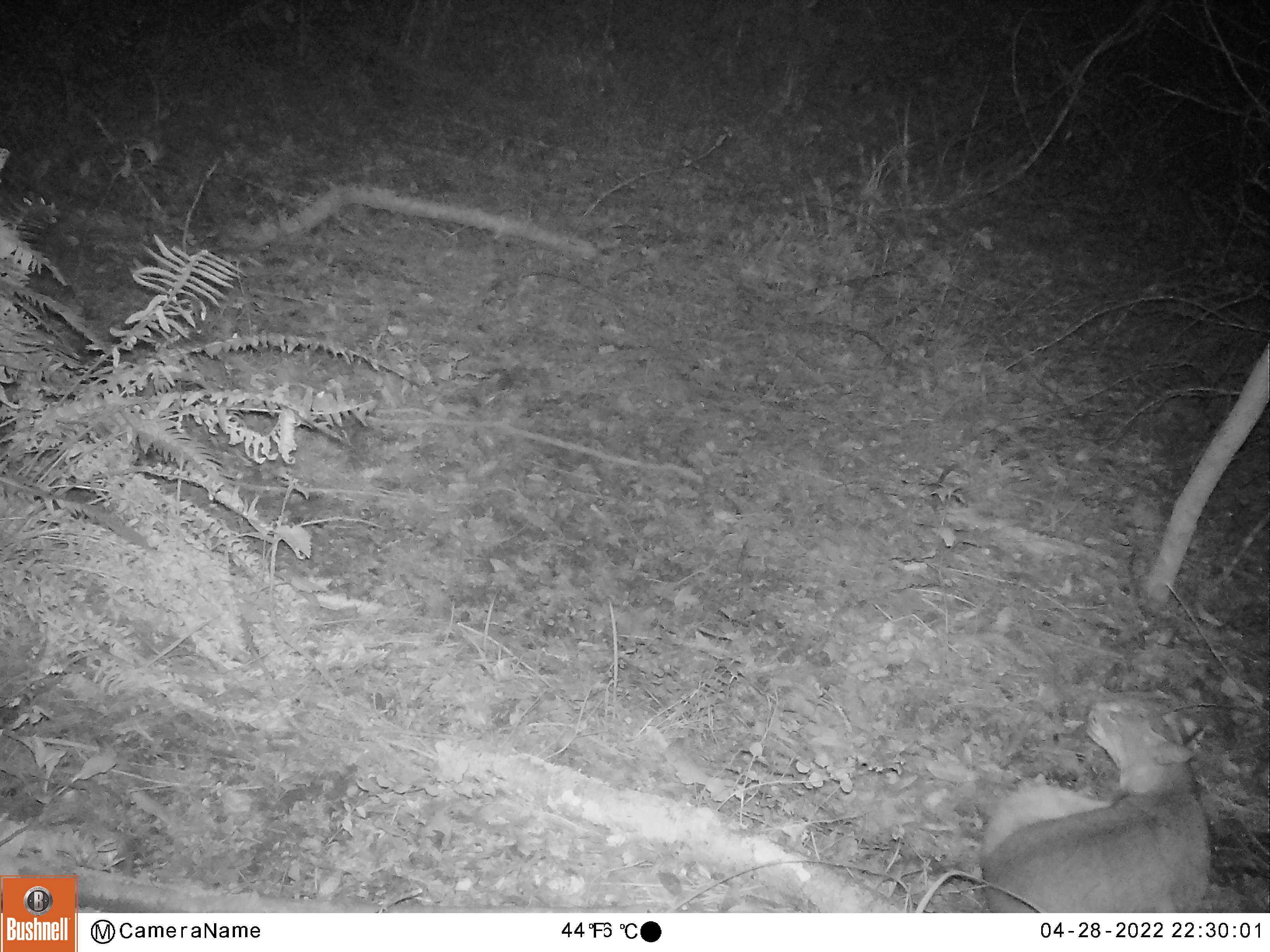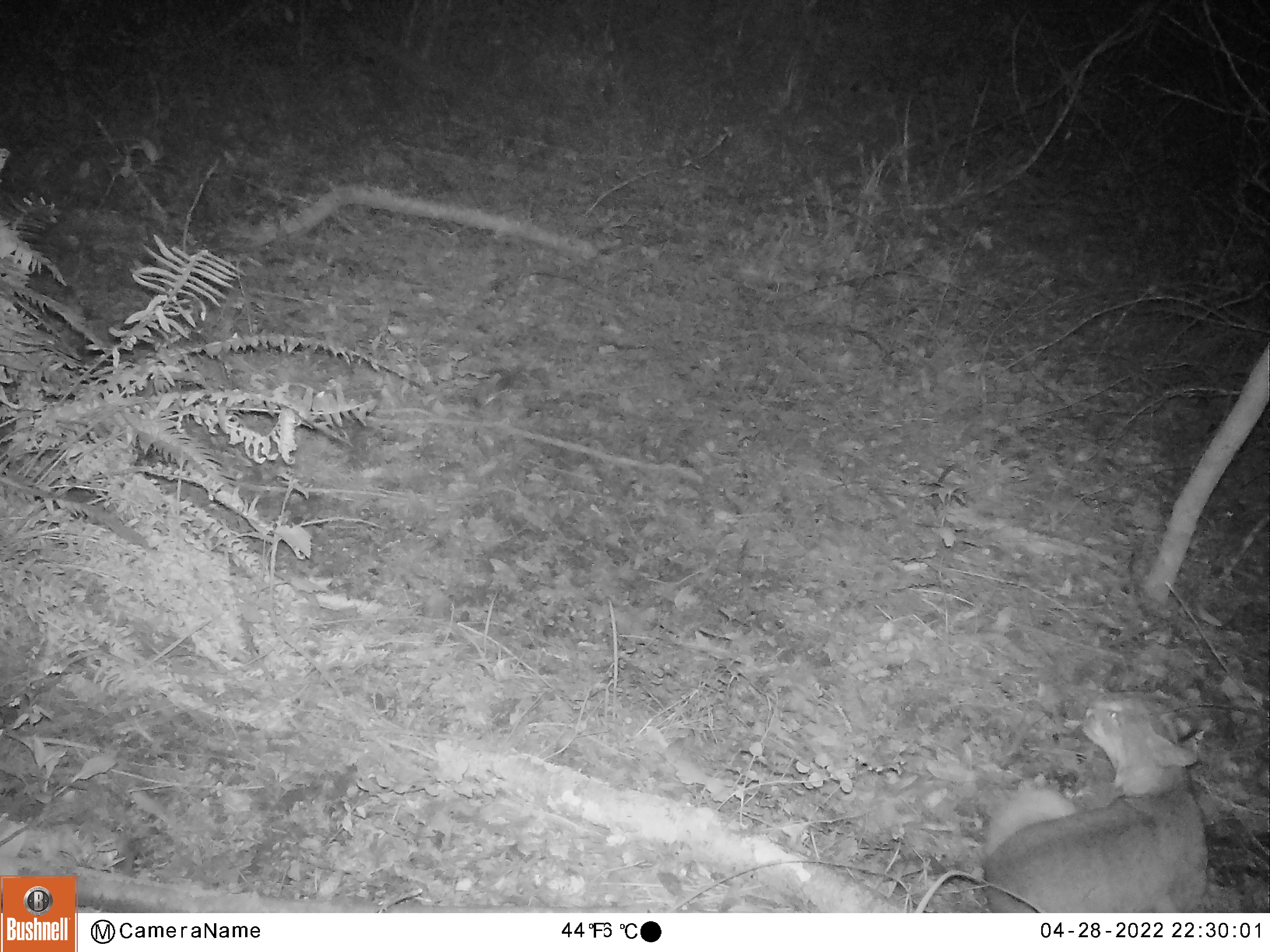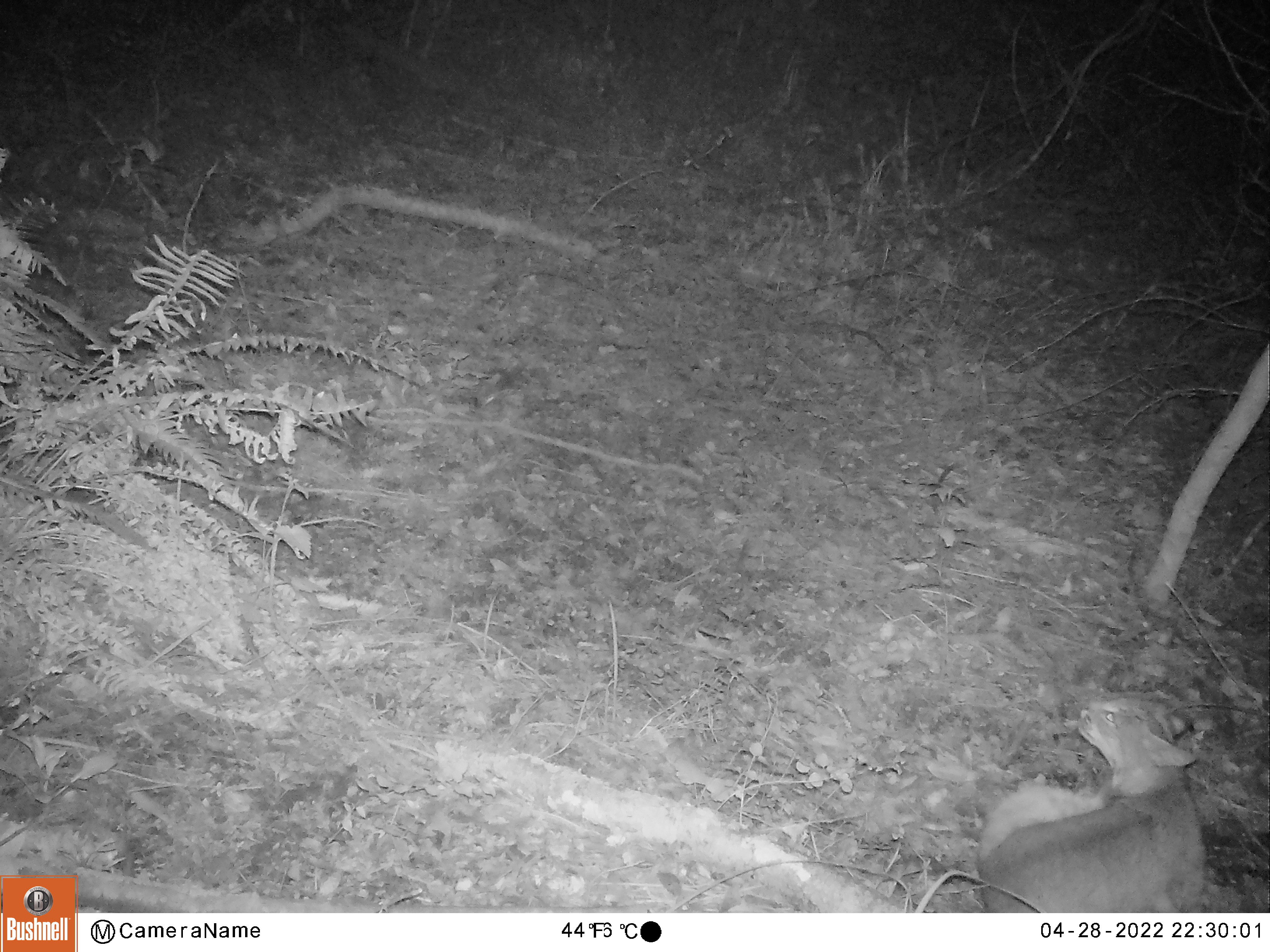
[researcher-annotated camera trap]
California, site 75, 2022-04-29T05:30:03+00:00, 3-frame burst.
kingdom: Animalia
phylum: Chordata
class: Mammalia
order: Carnivora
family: Felidae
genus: Lynx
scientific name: Lynx rufus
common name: bobcat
Bobcat (Lynx rufus).